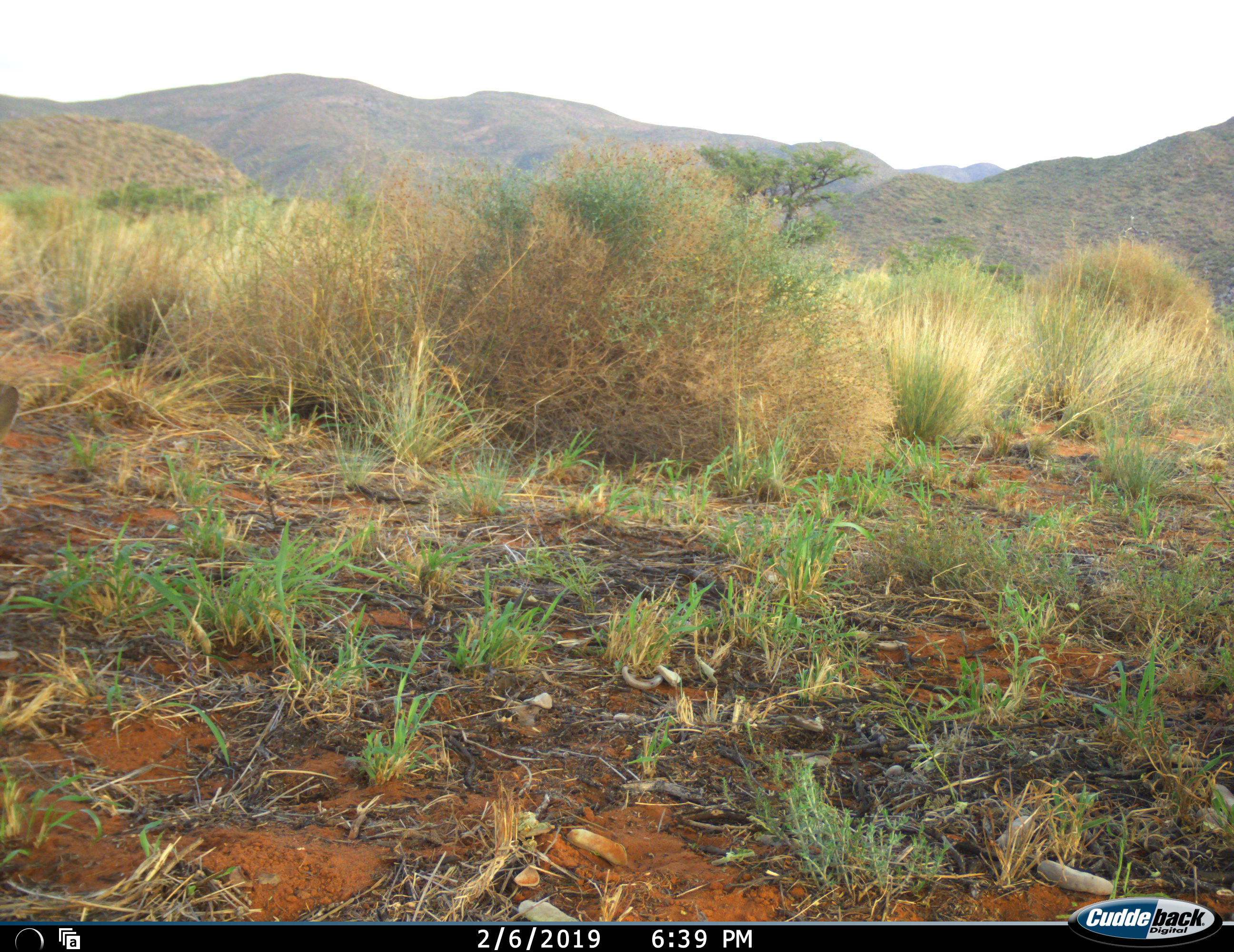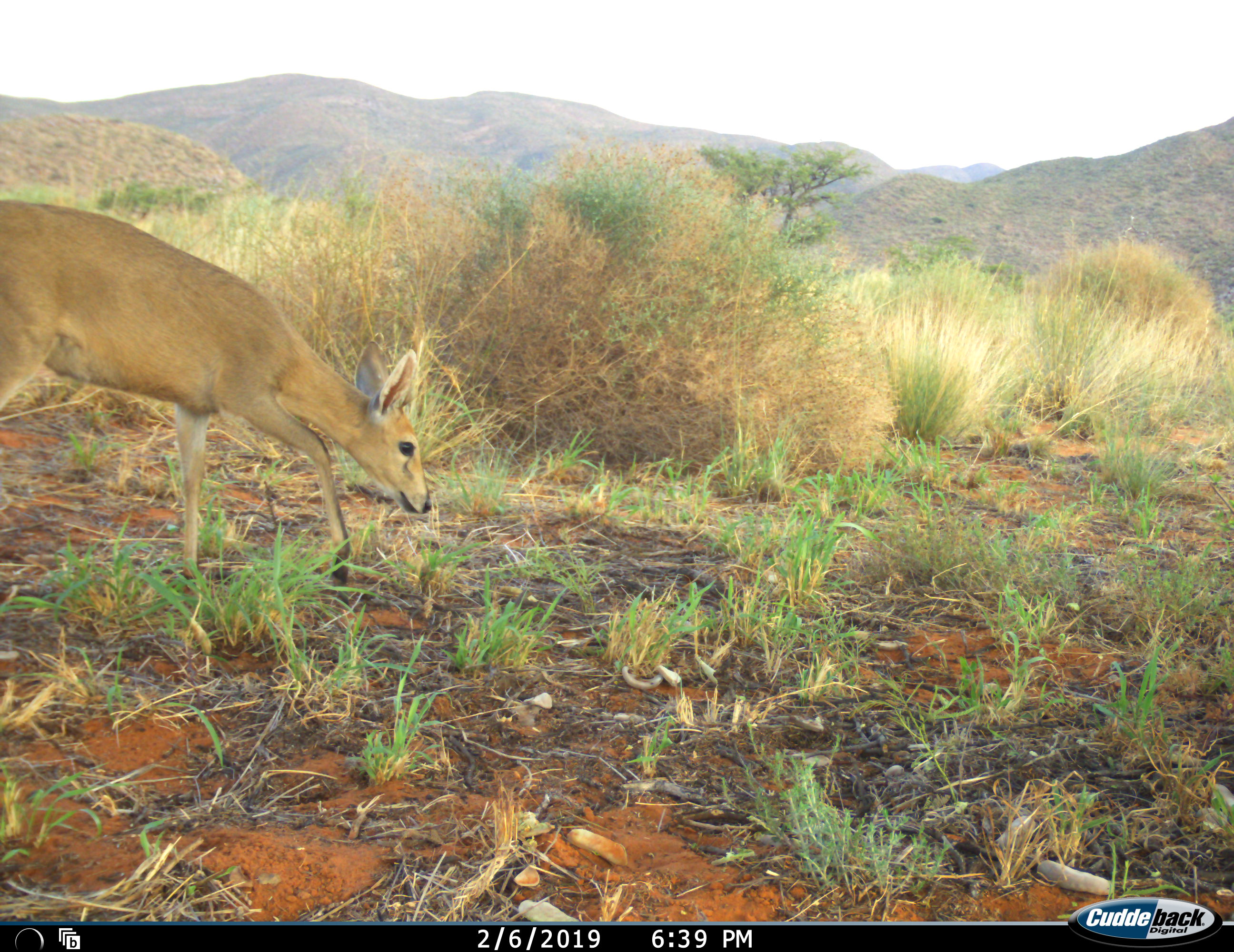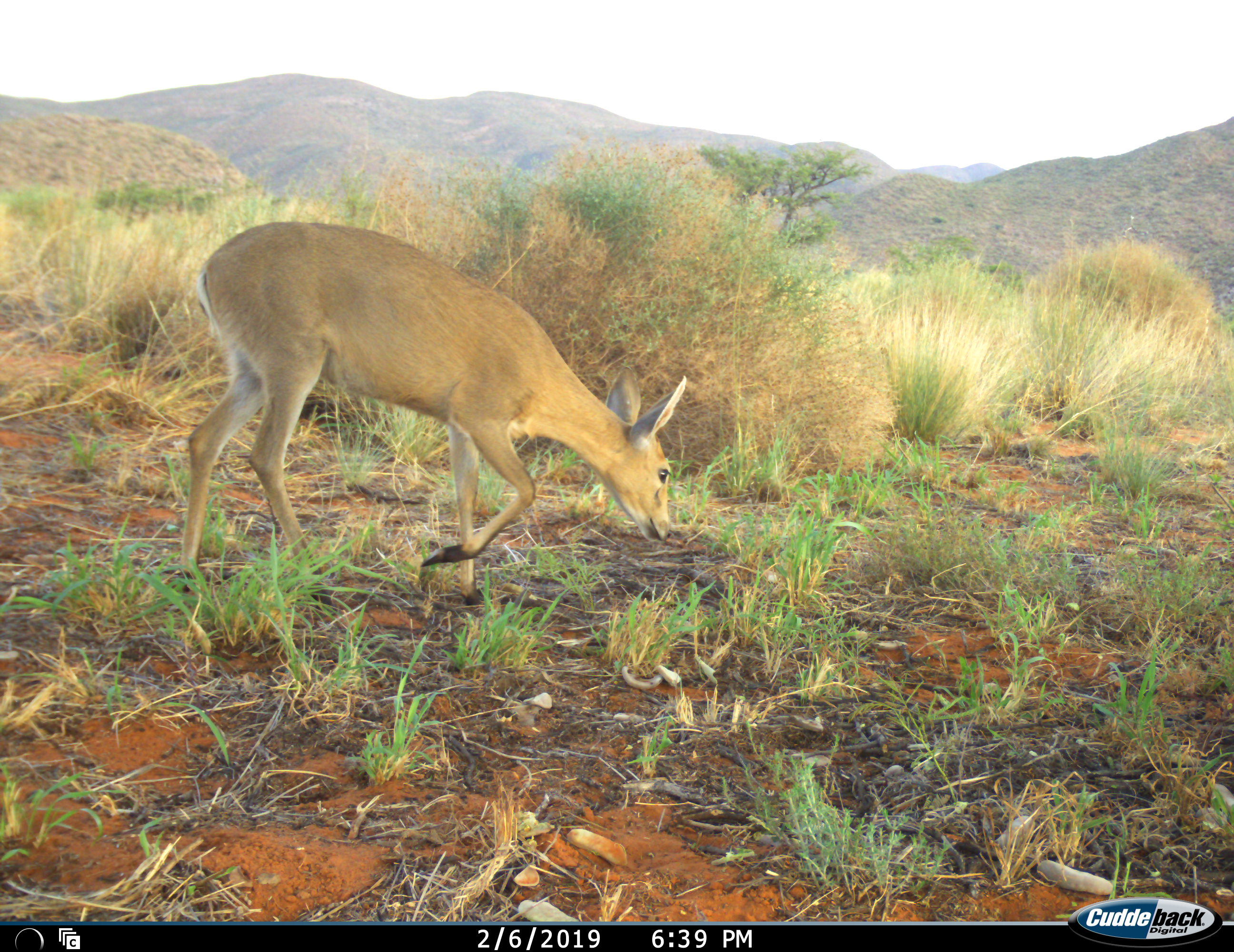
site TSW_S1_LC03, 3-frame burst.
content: unidentified animal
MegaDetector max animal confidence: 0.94